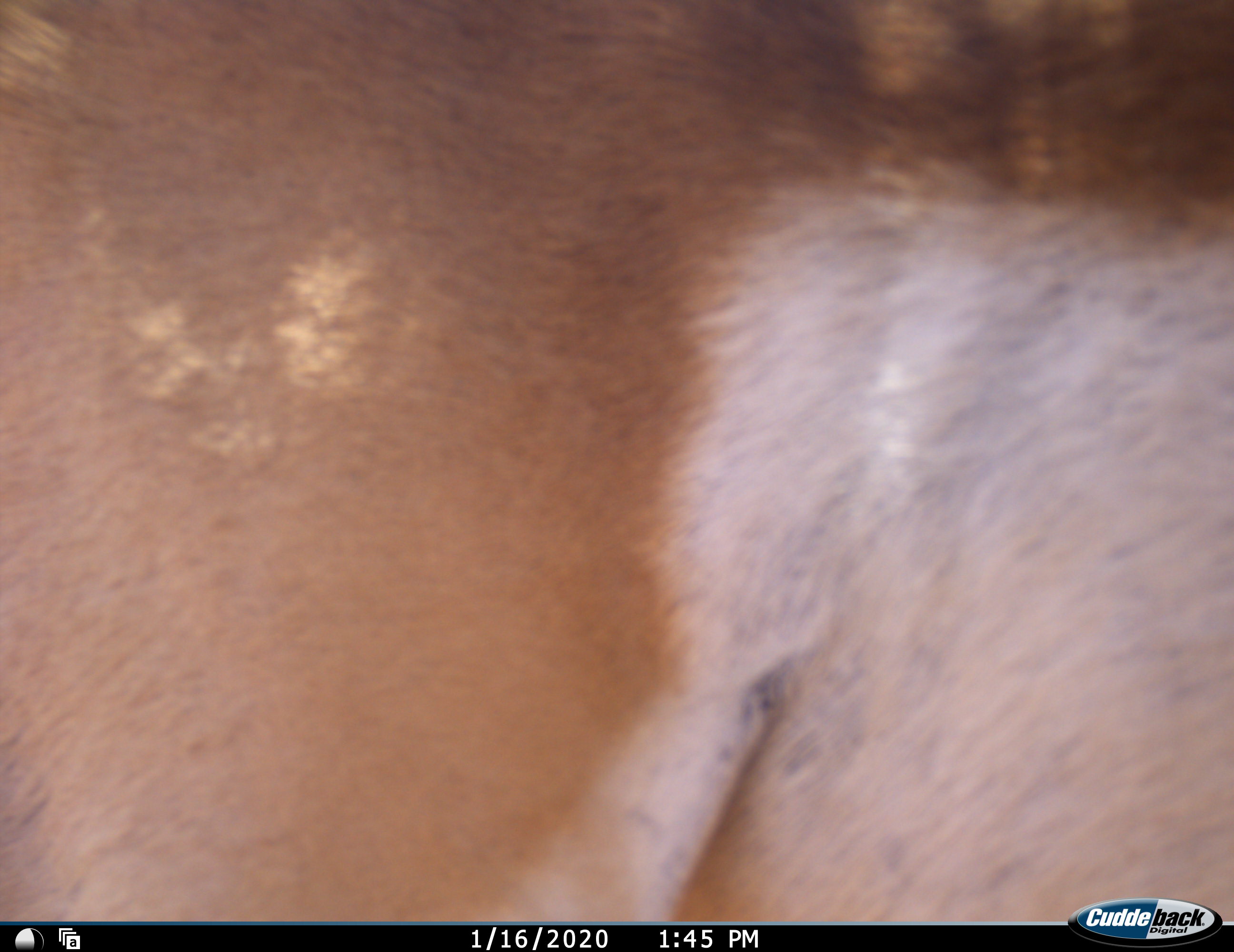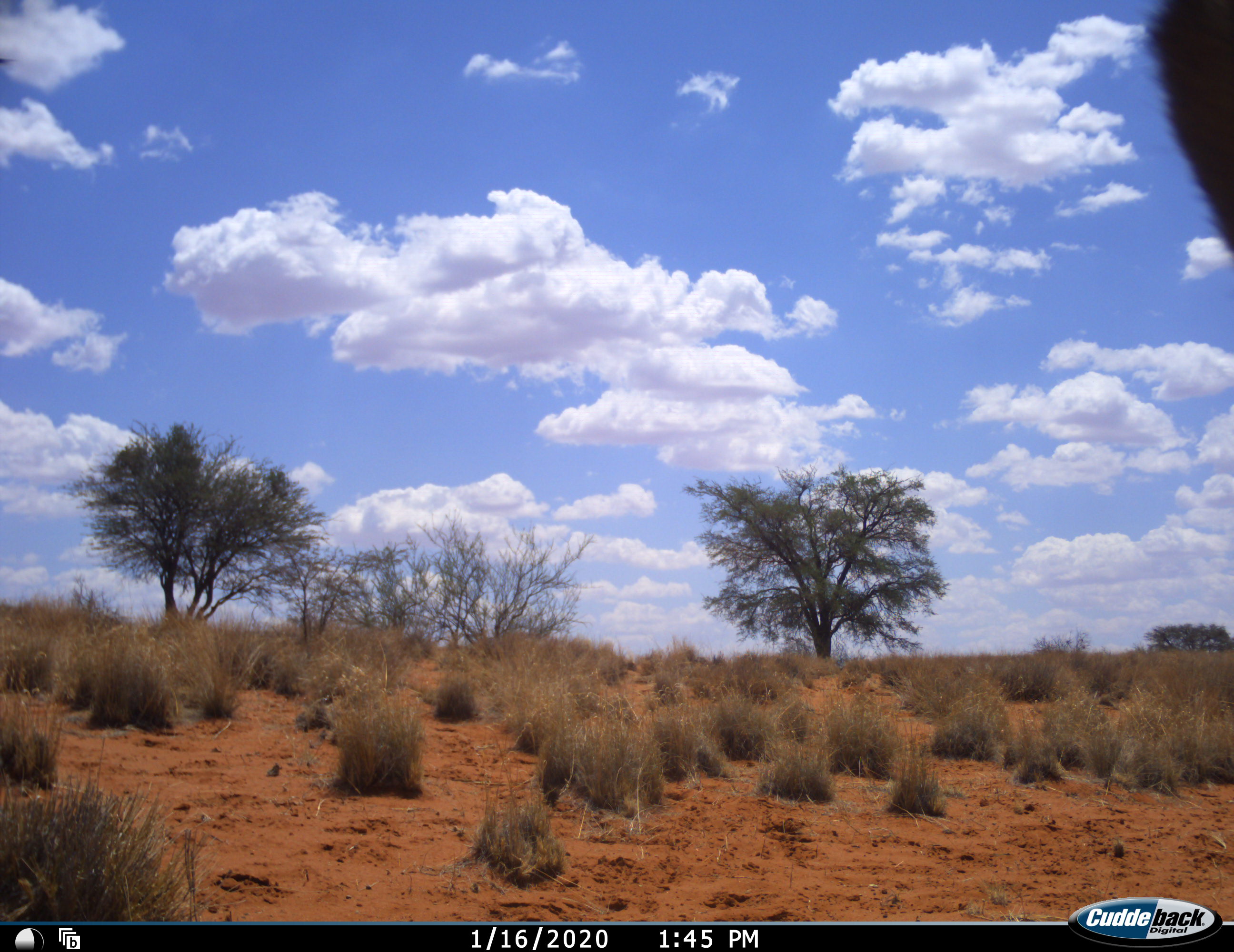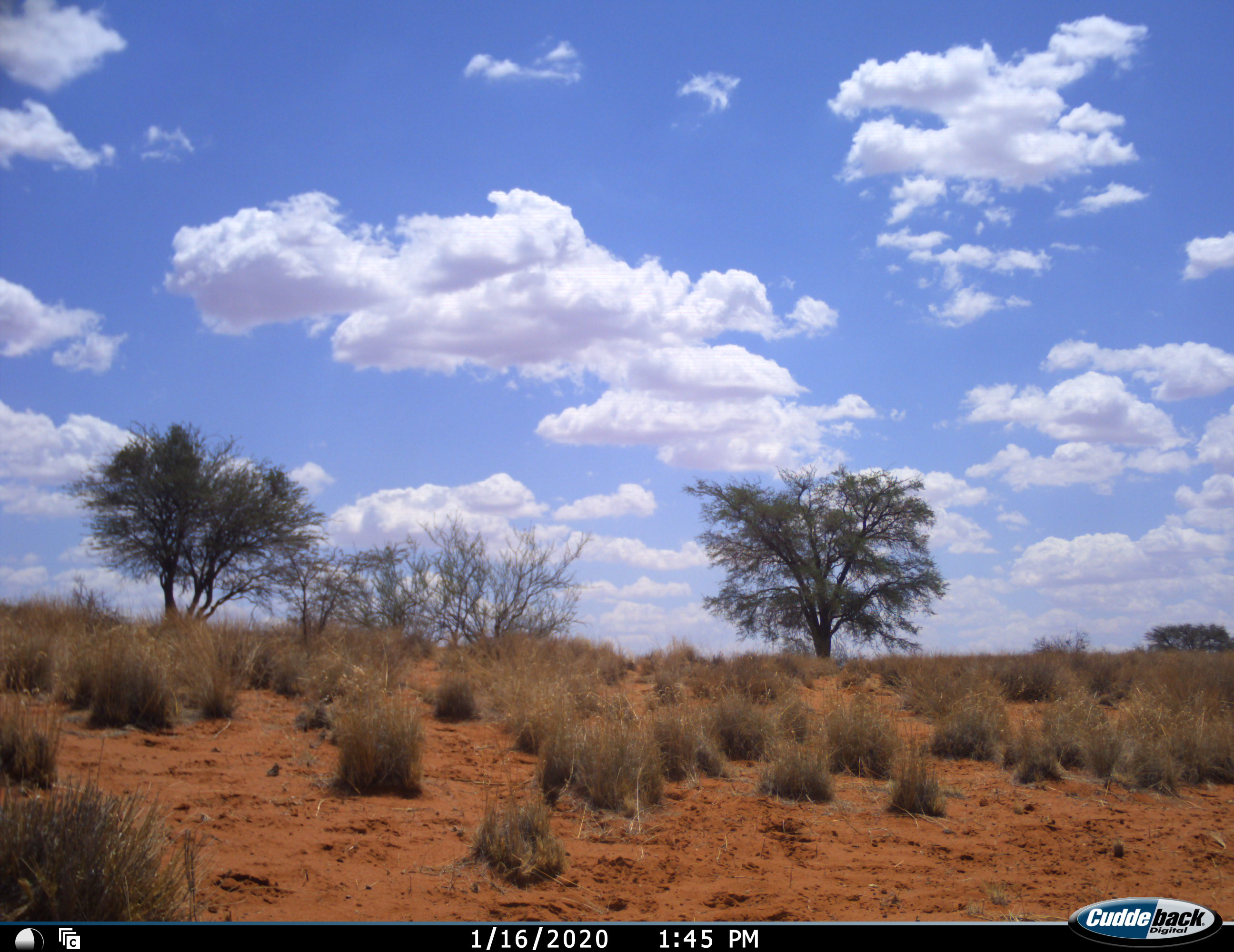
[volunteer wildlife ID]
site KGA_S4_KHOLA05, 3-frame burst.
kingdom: Animalia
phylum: Chordata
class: Mammalia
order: Artiodactyla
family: Bovidae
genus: Antidorcas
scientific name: Antidorcas marsupialis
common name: springbok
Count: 1.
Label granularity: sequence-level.